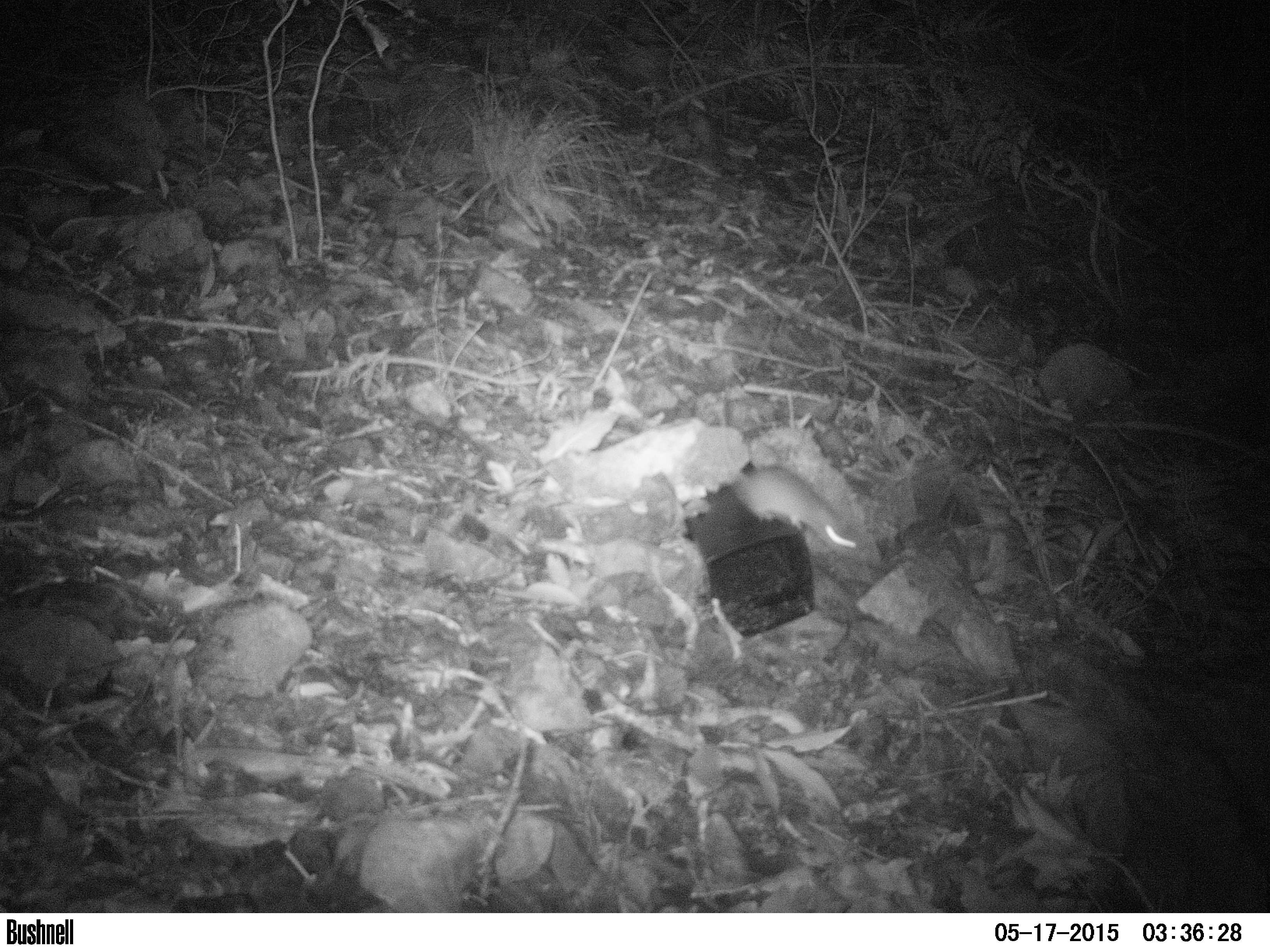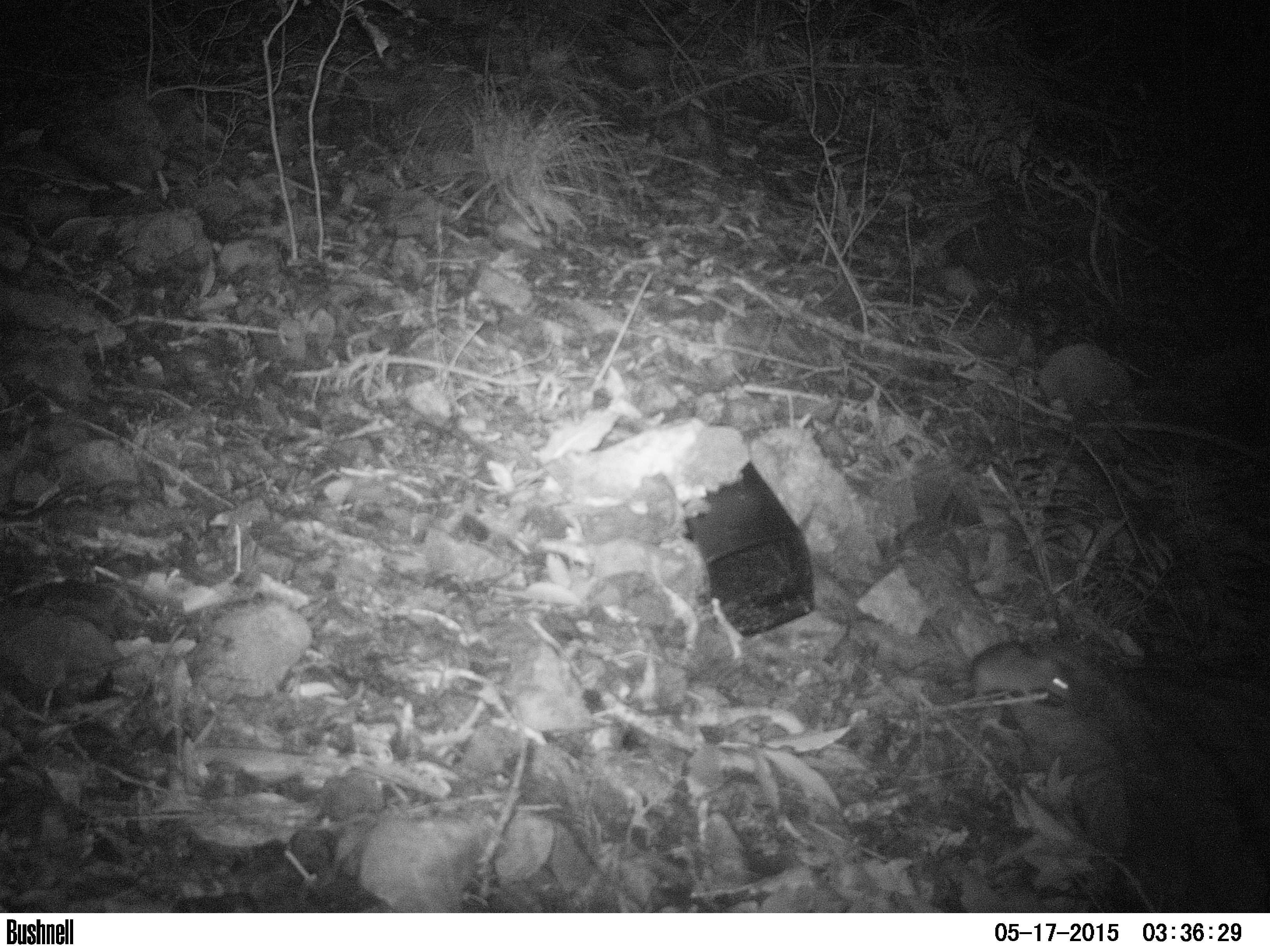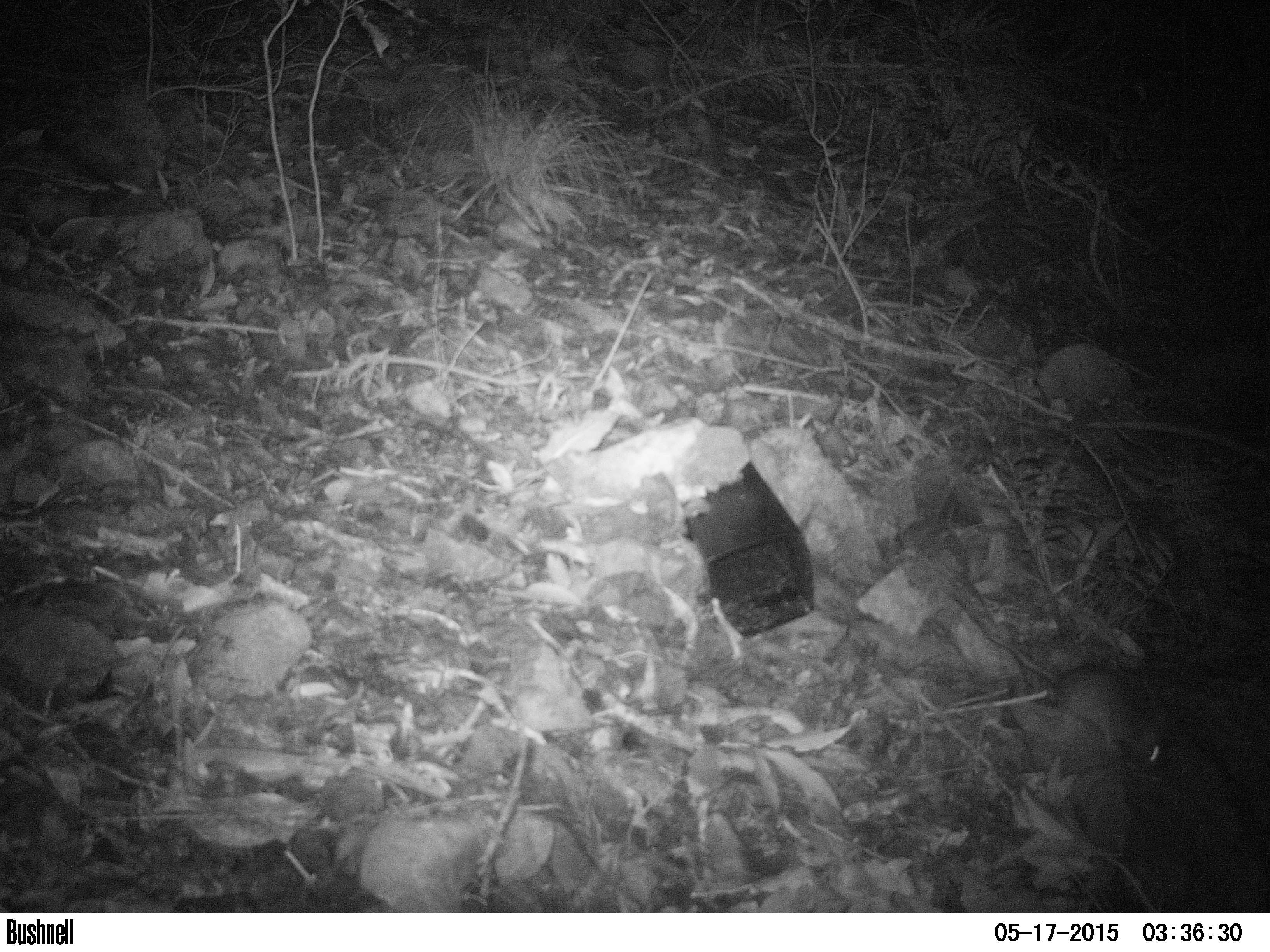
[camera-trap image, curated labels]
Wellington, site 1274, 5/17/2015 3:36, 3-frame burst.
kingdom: Animalia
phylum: Chordata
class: Mammalia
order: Rodentia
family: Muridae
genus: Rattus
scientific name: Rattus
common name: rat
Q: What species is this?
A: Rat (Rattus).